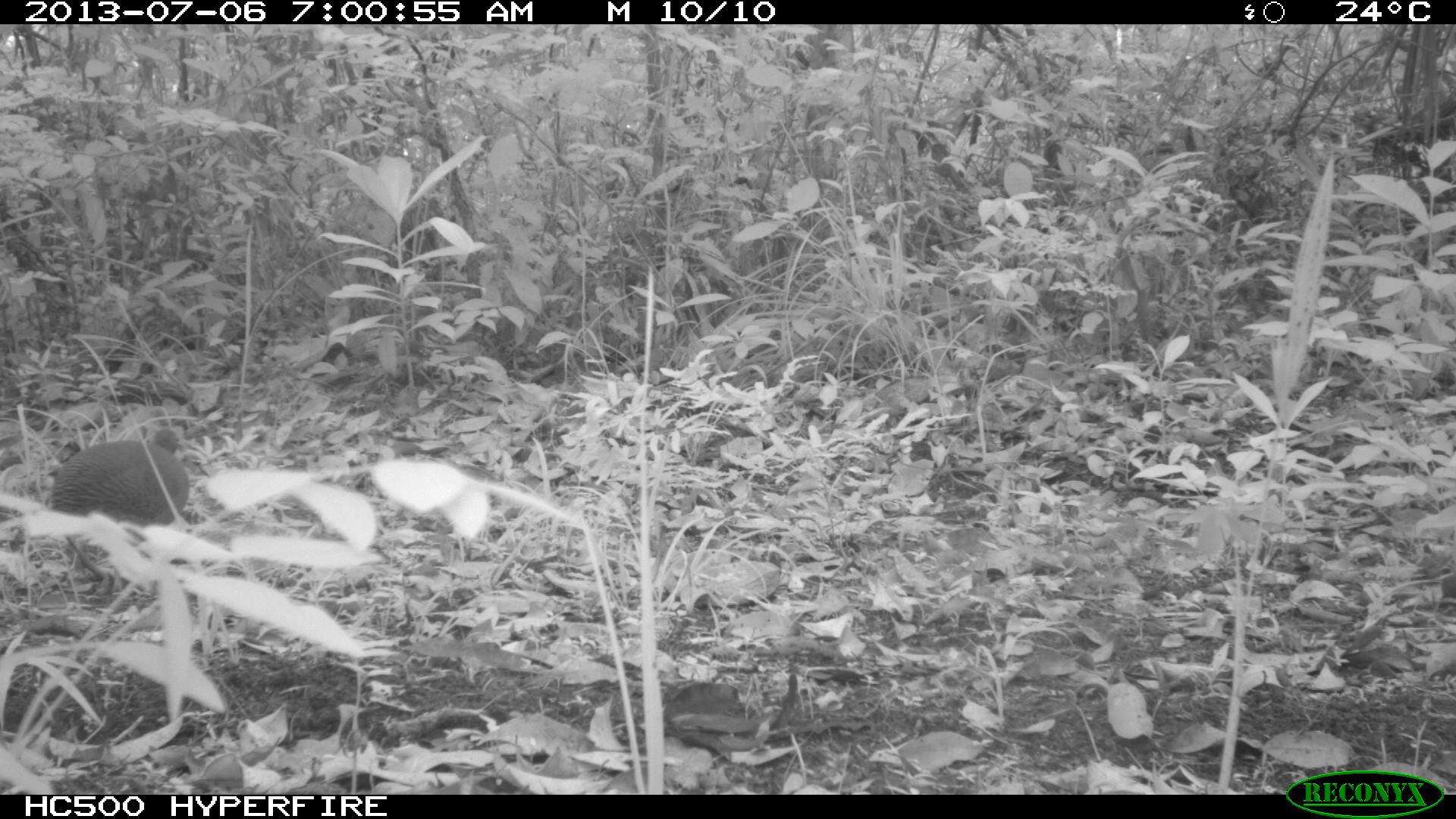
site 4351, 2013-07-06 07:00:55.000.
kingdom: Animalia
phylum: Chordata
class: Aves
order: Tinamiformes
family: Tinamidae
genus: Tinamus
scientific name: Tinamus major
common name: great tinamou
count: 2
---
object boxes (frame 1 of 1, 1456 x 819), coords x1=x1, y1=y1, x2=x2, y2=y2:
tinamus major: x1=48, y1=428, x2=187, y2=541